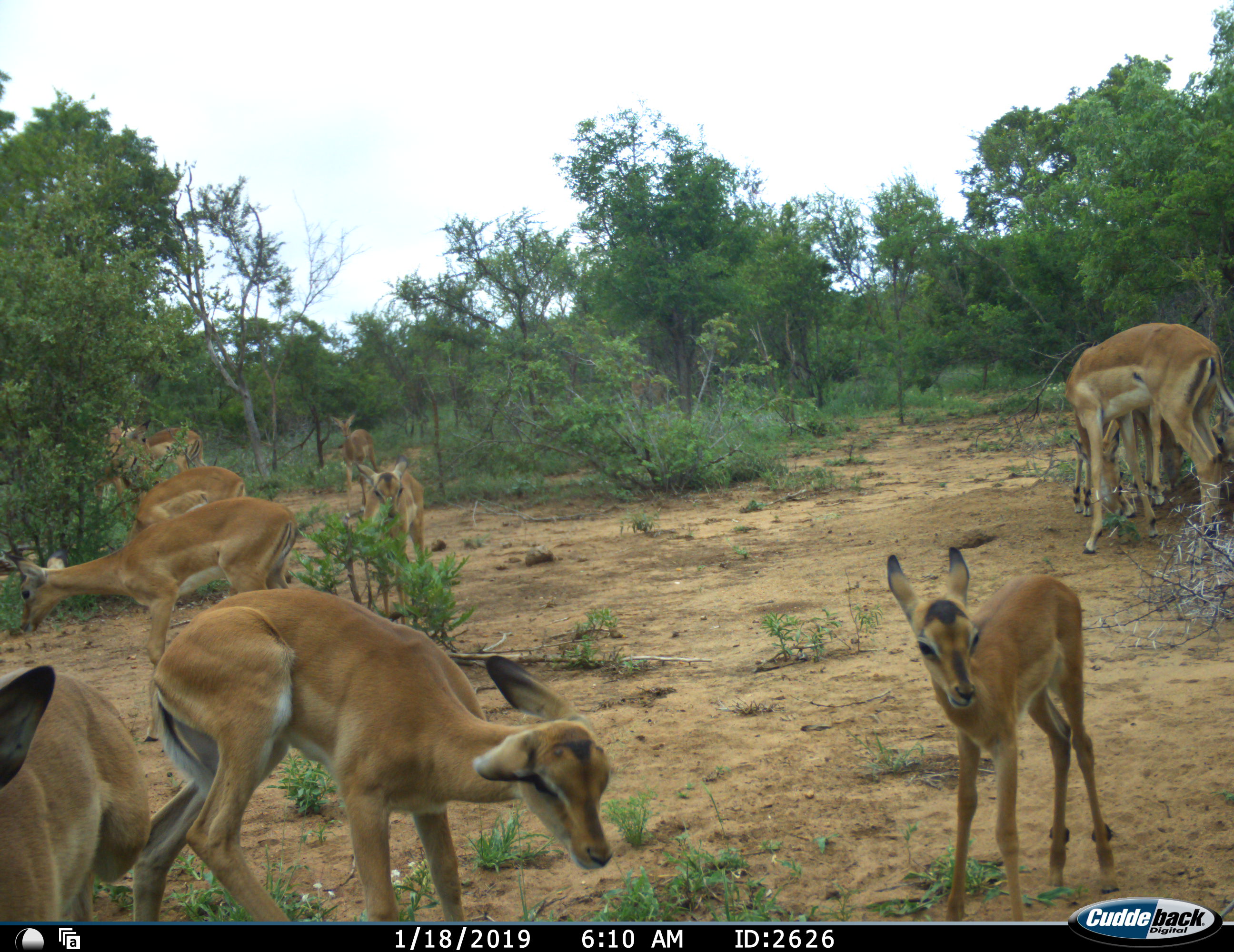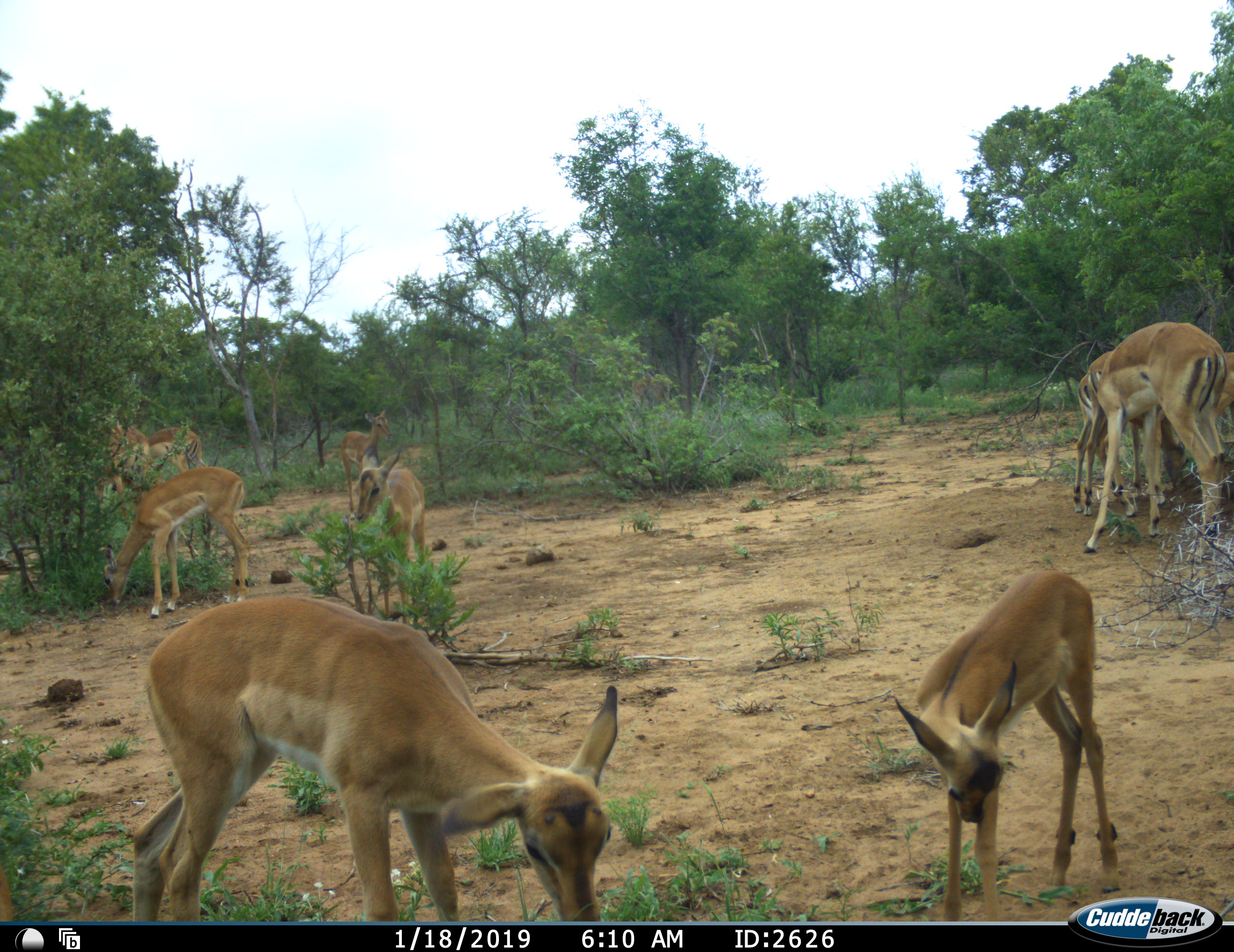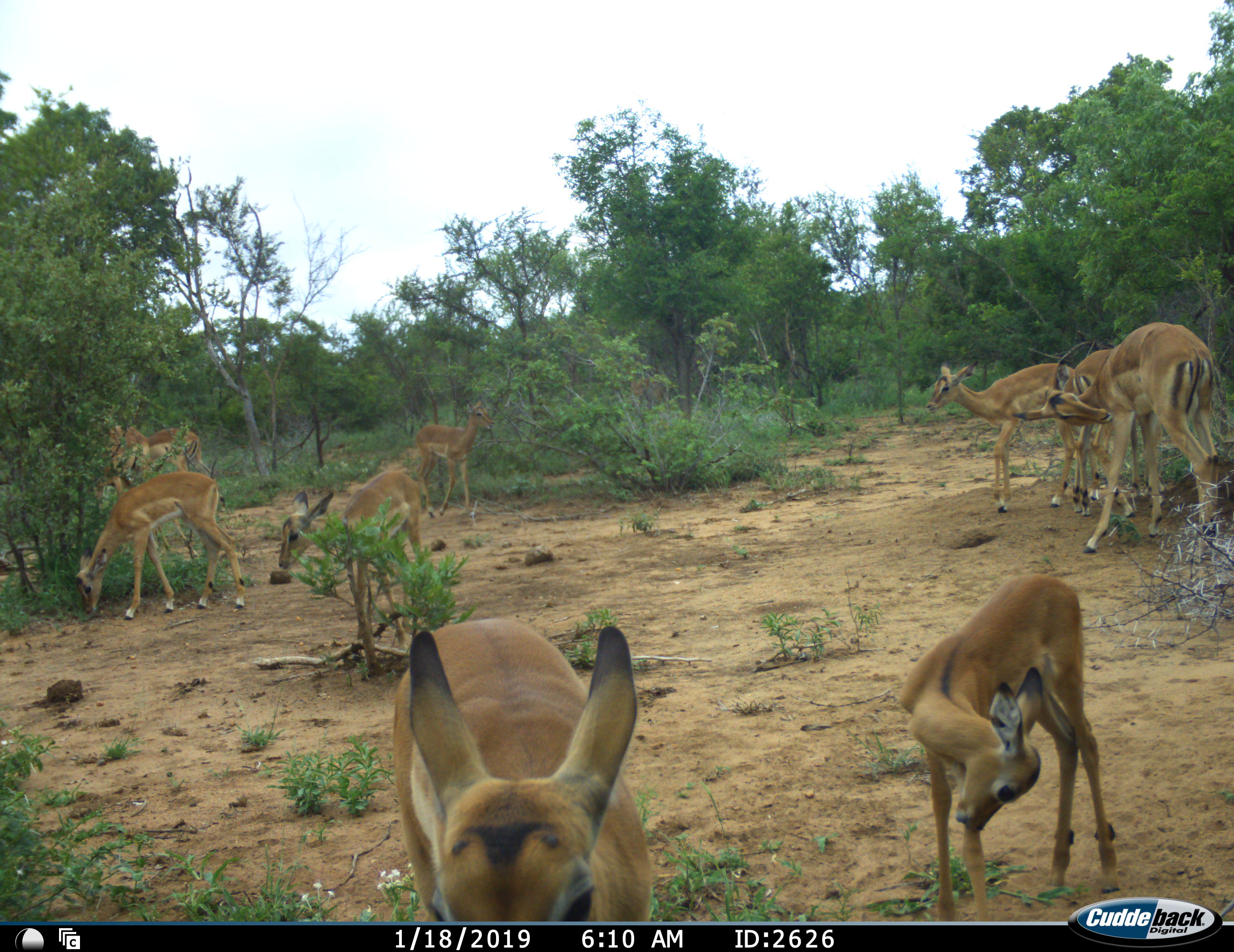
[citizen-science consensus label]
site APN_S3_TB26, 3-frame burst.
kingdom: Animalia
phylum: Chordata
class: Mammalia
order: Artiodactyla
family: Bovidae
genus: Aepyceros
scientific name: Aepyceros melampus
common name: impala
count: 11-50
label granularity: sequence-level